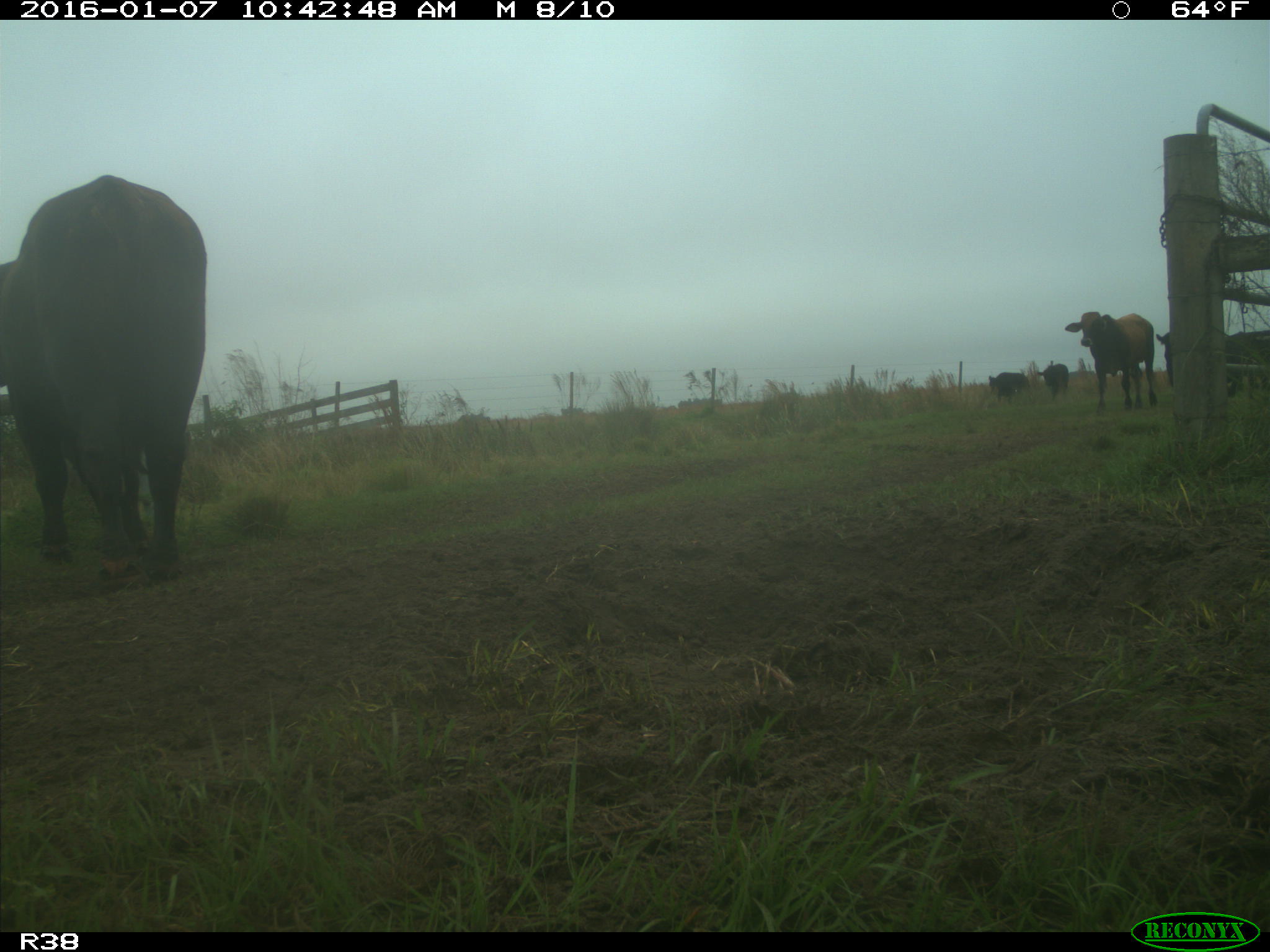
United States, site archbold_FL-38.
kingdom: Animalia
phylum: Chordata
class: Mammalia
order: Artiodactyla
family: Bovidae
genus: Bos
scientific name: Bos taurus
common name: domestic cow